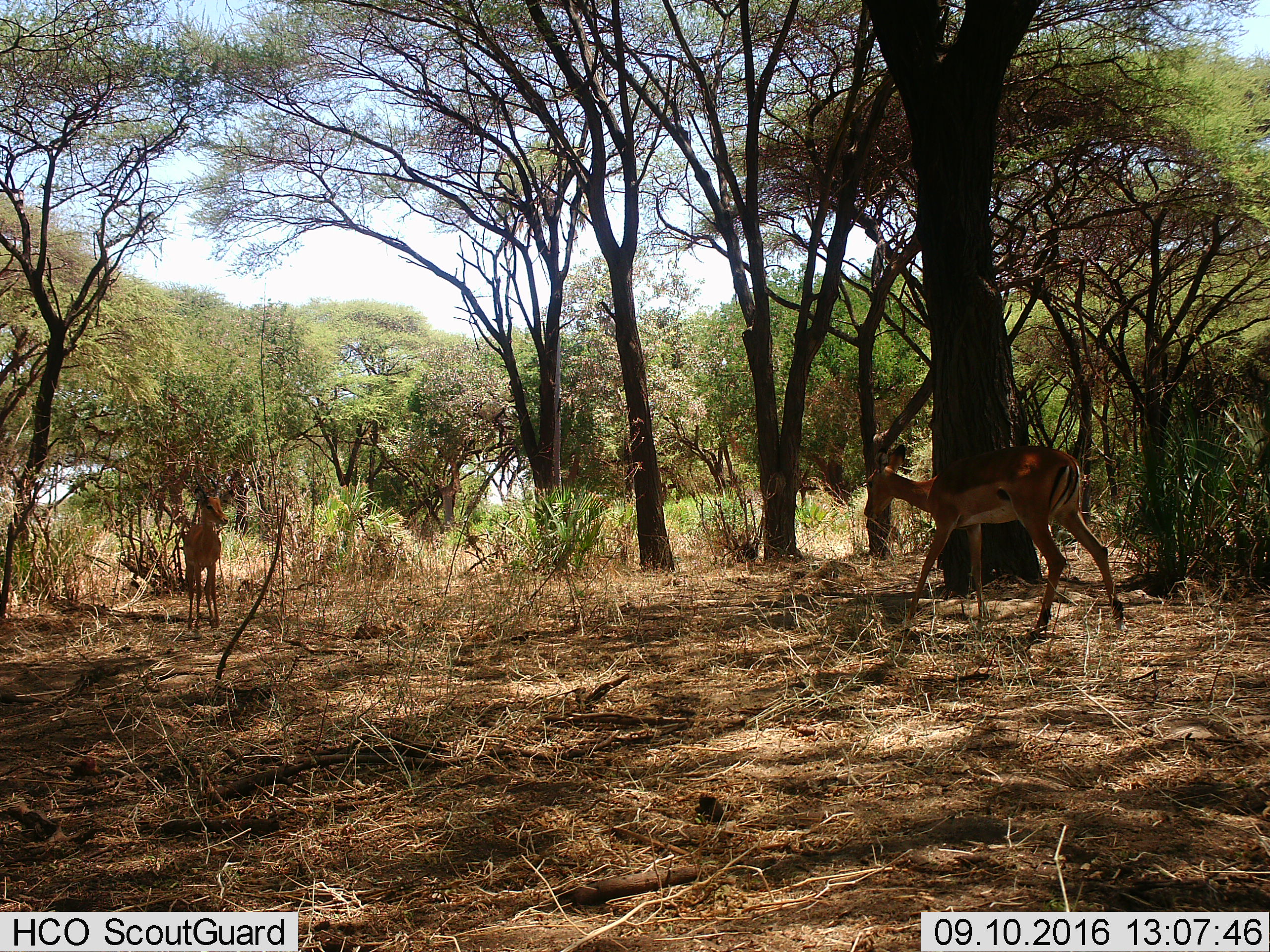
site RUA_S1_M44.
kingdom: Animalia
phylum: Chordata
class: Mammalia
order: Artiodactyla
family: Bovidae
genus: Aepyceros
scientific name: Aepyceros melampus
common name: impala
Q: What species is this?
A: Impala (Aepyceros melampus).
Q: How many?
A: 2.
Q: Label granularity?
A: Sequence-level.